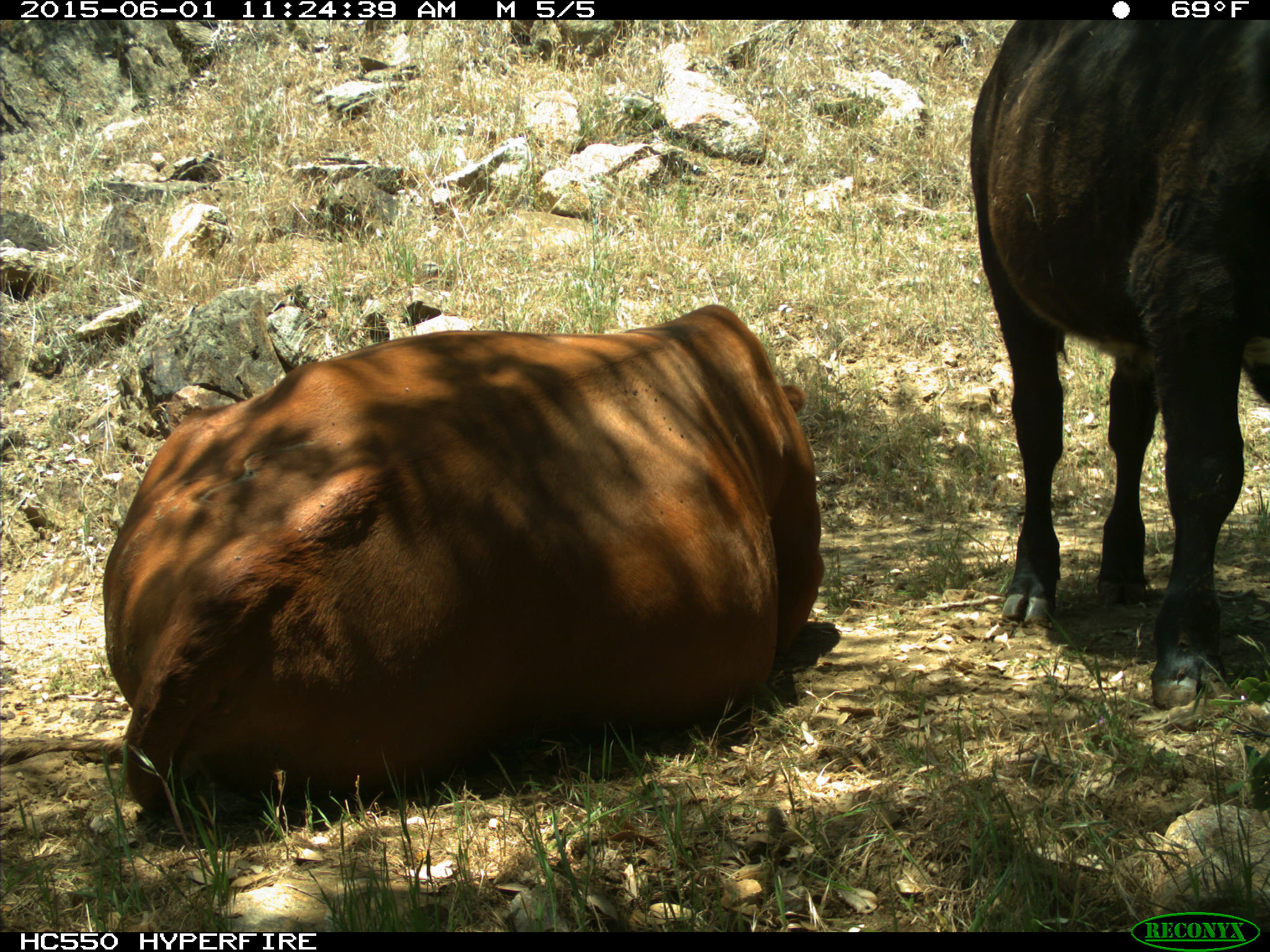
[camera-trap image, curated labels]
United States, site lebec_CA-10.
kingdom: Animalia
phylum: Chordata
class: Mammalia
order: Artiodactyla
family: Bovidae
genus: Bos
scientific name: Bos taurus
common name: domestic cow